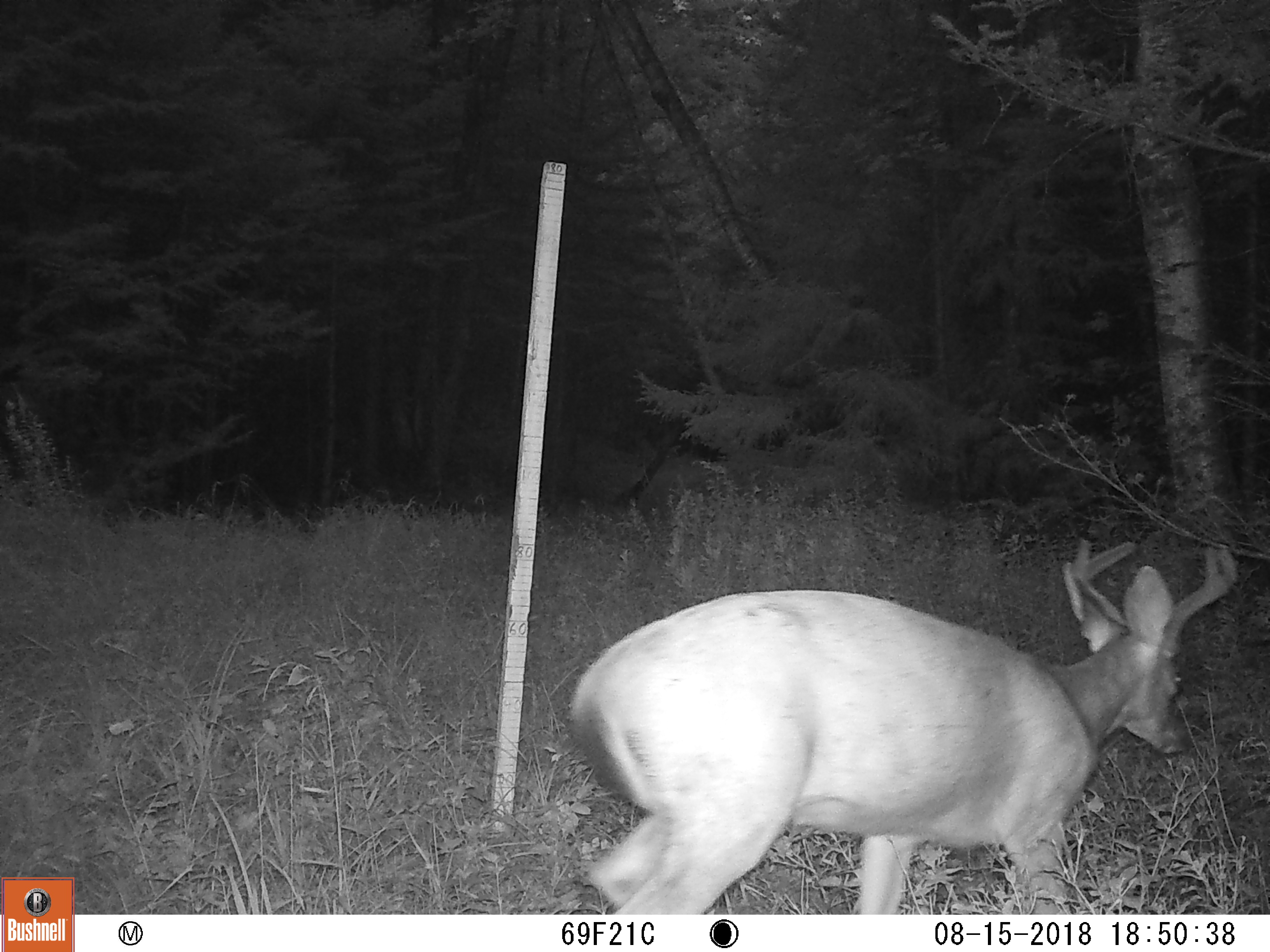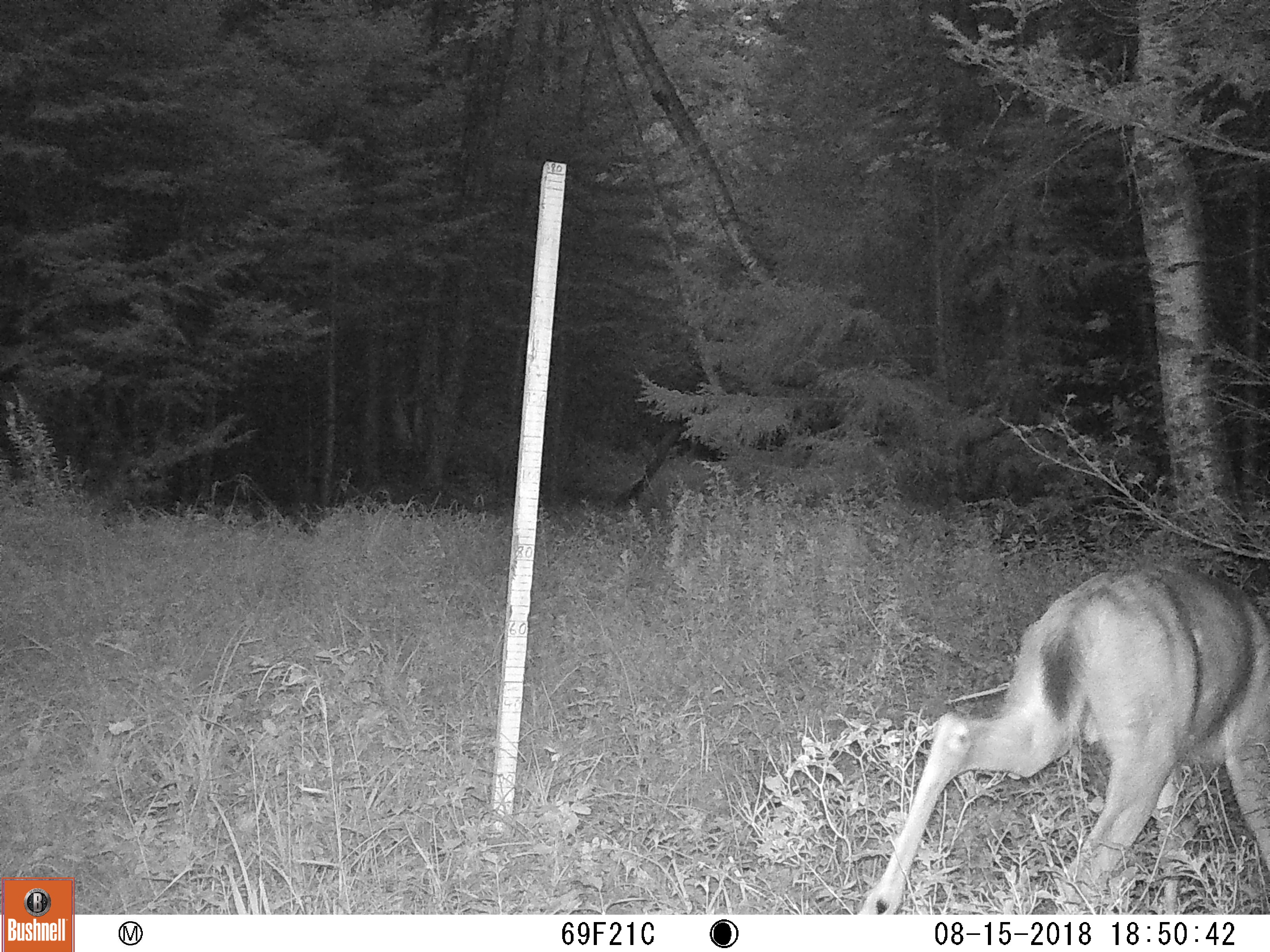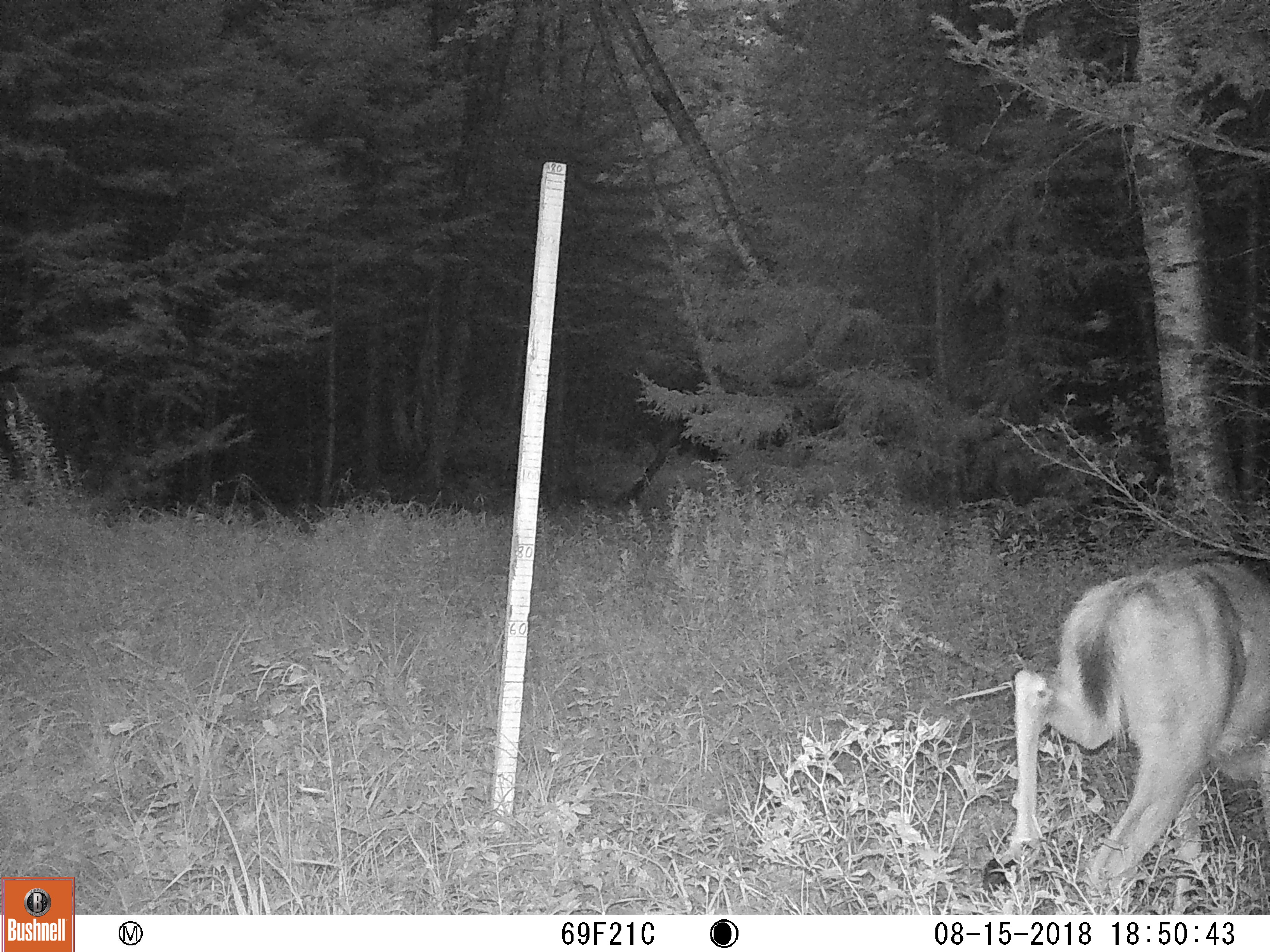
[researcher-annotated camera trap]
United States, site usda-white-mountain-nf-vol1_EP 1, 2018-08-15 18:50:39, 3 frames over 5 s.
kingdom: Animalia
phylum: Chordata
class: Mammalia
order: Artiodactyla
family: Cervidae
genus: Odocoileus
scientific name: Odocoileus virginianus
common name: white-tailed deer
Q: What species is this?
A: White-tailed deer (Odocoileus virginianus).